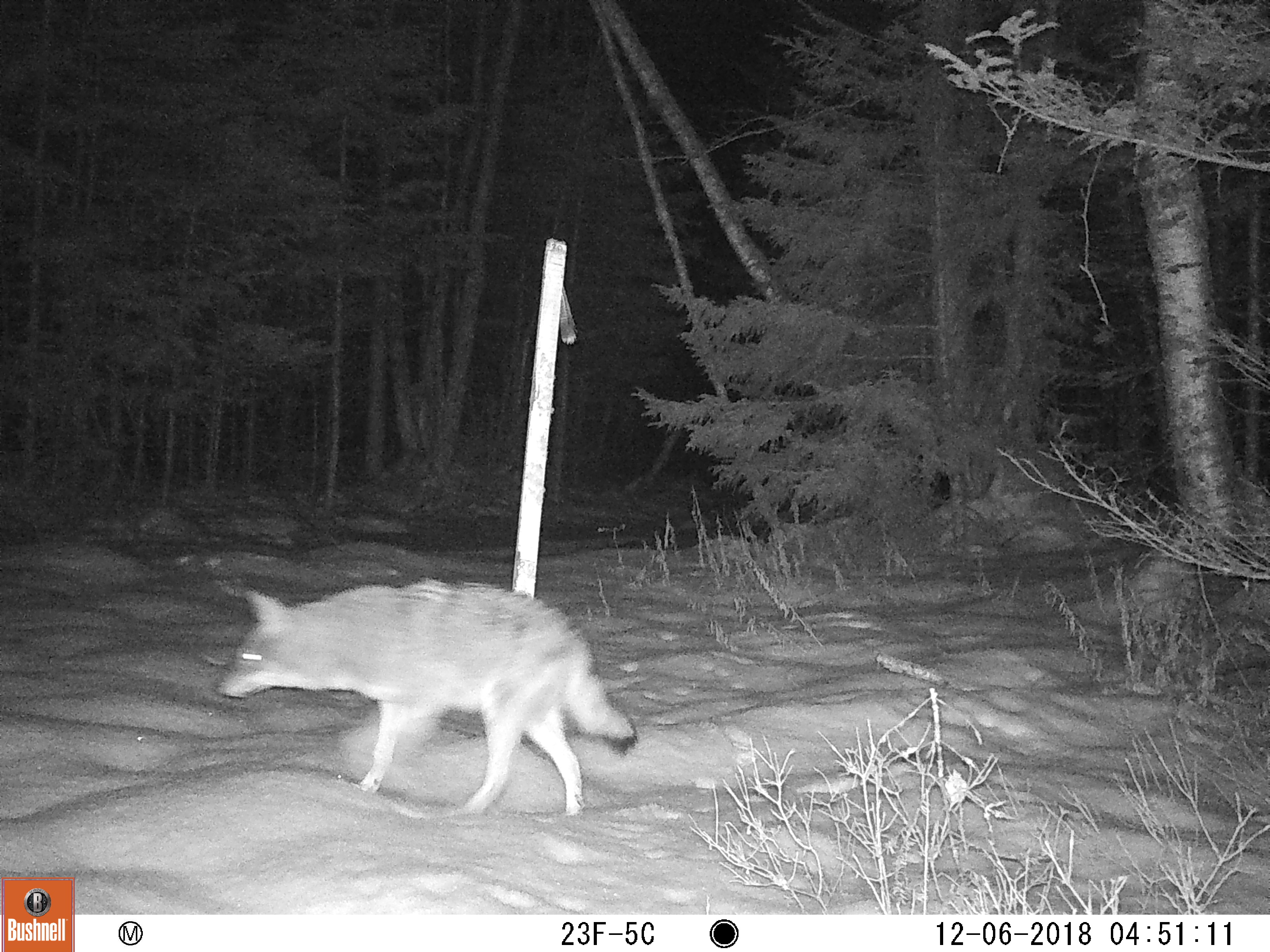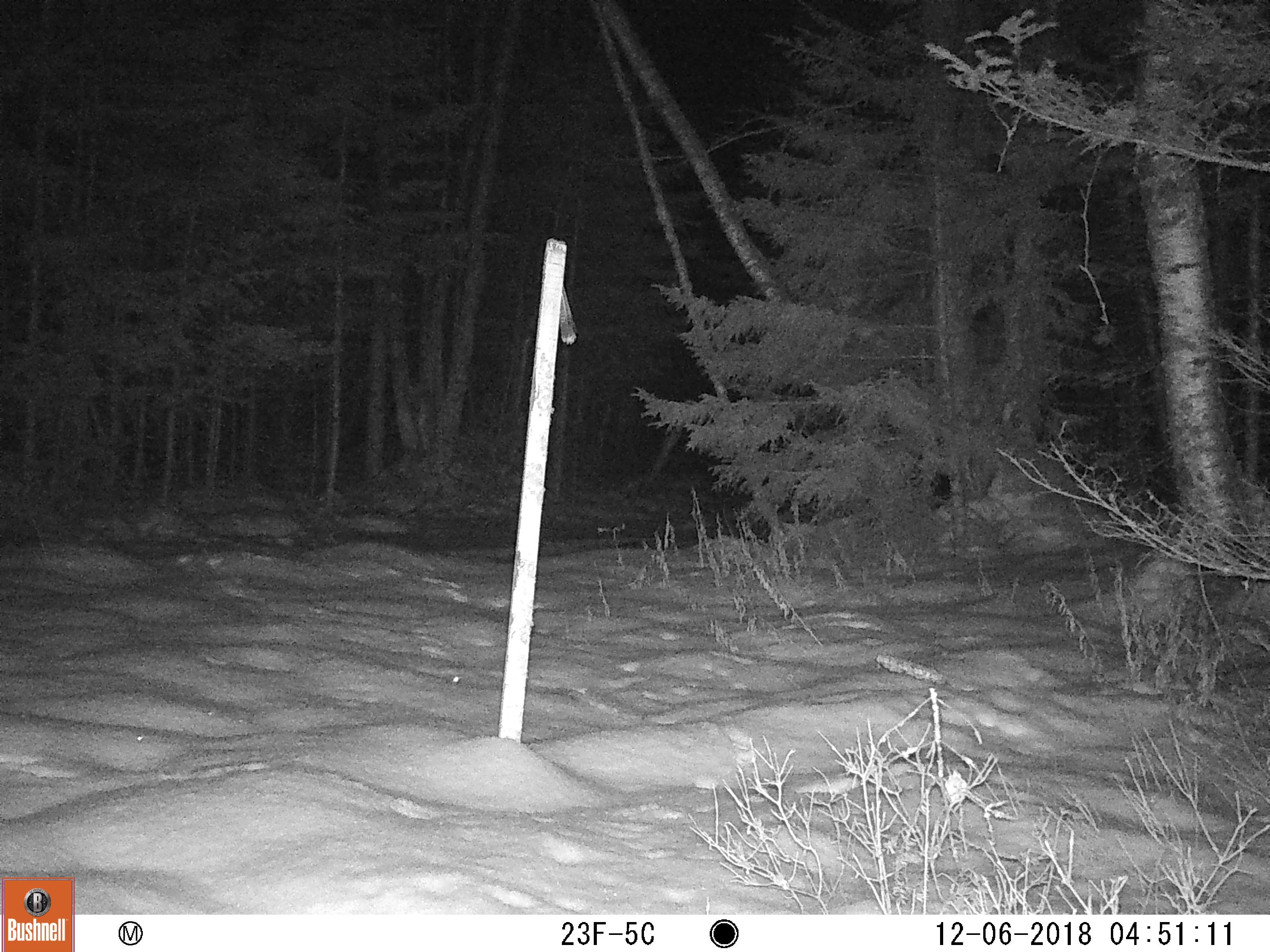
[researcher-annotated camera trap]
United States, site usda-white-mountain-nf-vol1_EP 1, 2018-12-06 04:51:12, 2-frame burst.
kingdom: Animalia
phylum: Chordata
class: Mammalia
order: Carnivora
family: Canidae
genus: Canis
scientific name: Canis latrans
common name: coyote